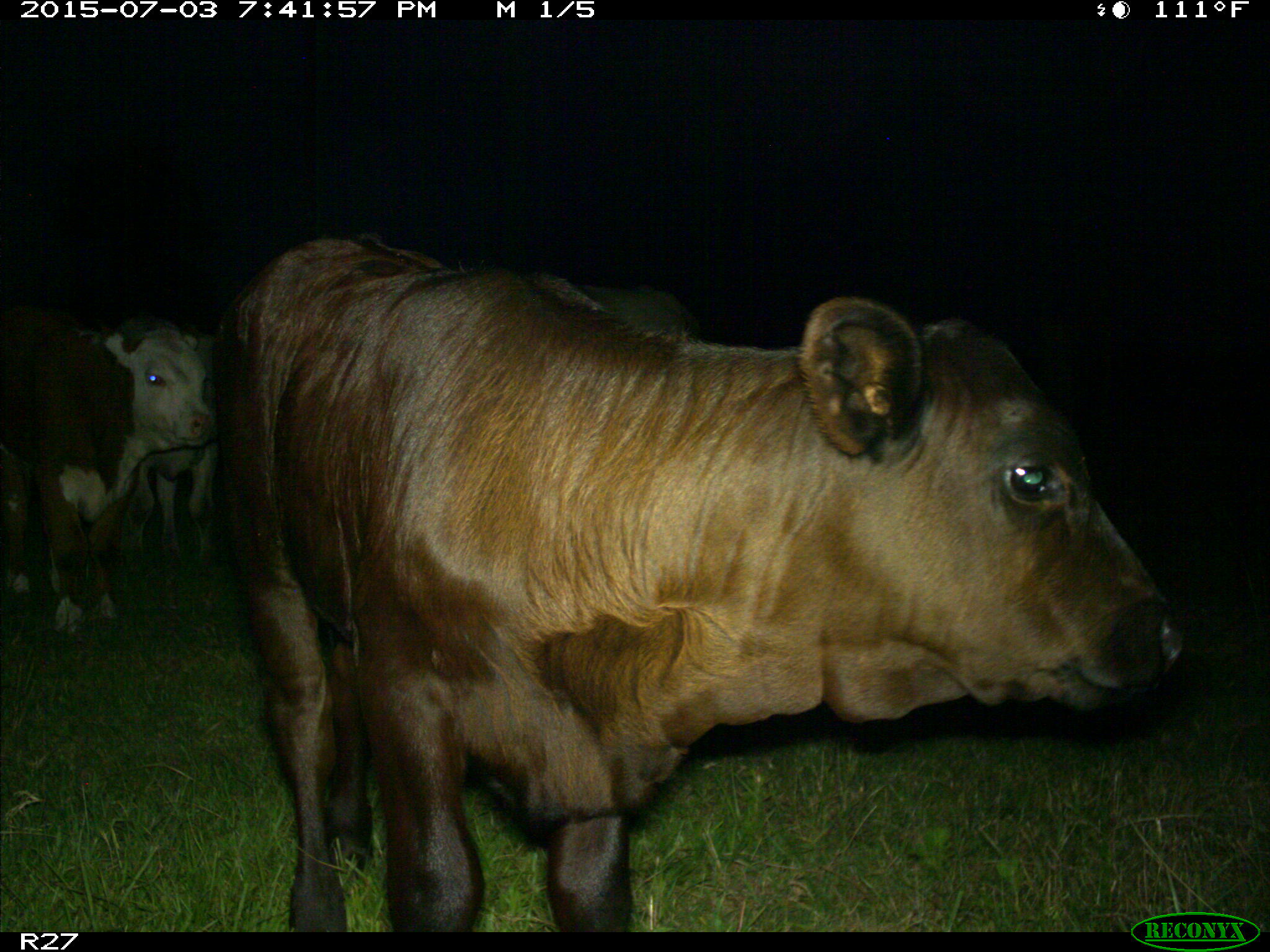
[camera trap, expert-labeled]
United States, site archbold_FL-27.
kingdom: Animalia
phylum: Chordata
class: Mammalia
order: Artiodactyla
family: Bovidae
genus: Bos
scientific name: Bos taurus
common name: domestic cow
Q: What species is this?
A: Bos taurus (domestic cow).